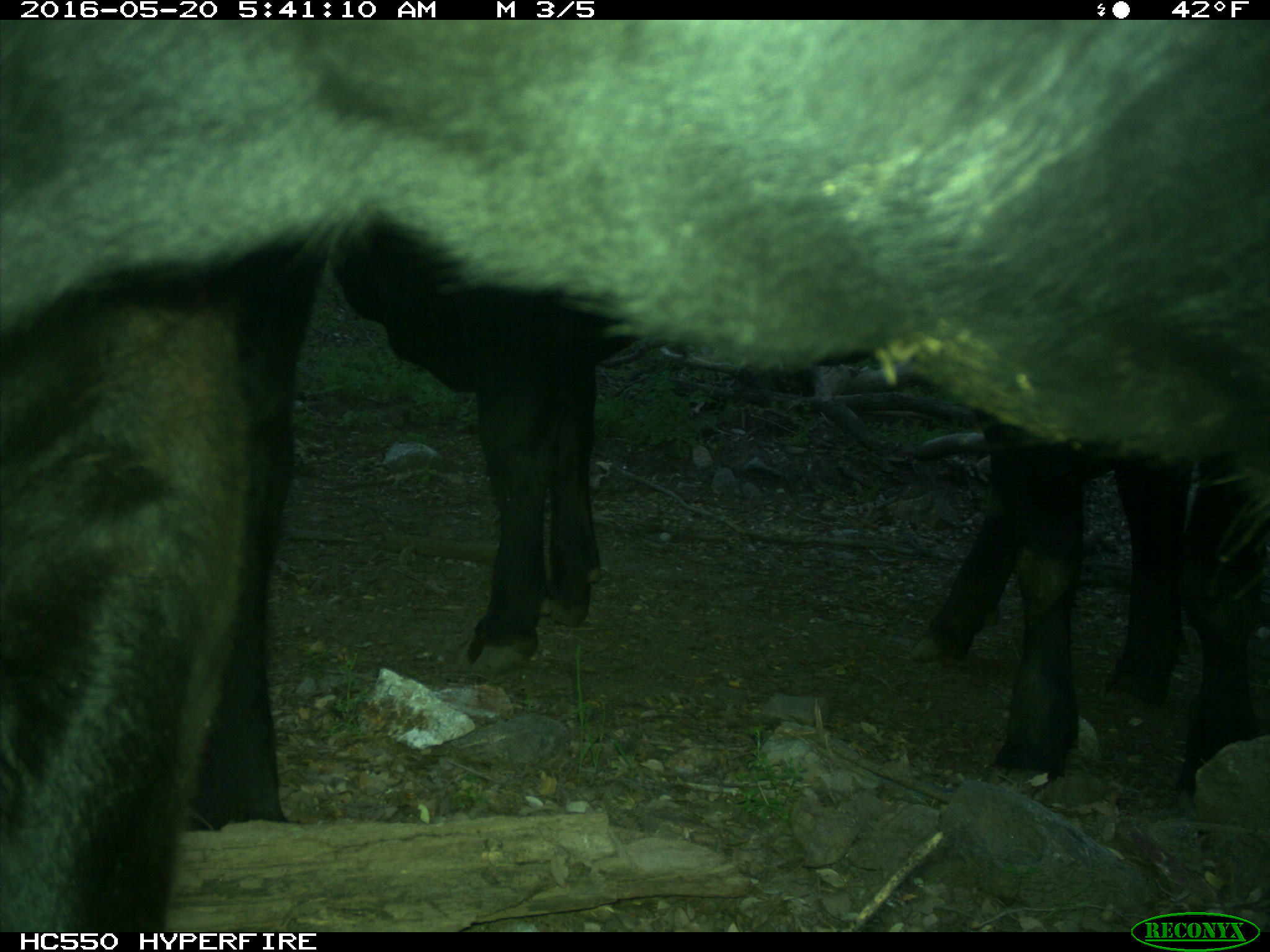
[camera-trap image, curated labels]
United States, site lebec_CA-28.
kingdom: Animalia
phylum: Chordata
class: Mammalia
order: Artiodactyla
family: Bovidae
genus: Bos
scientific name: Bos taurus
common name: domestic cow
Bos taurus (domestic cow).